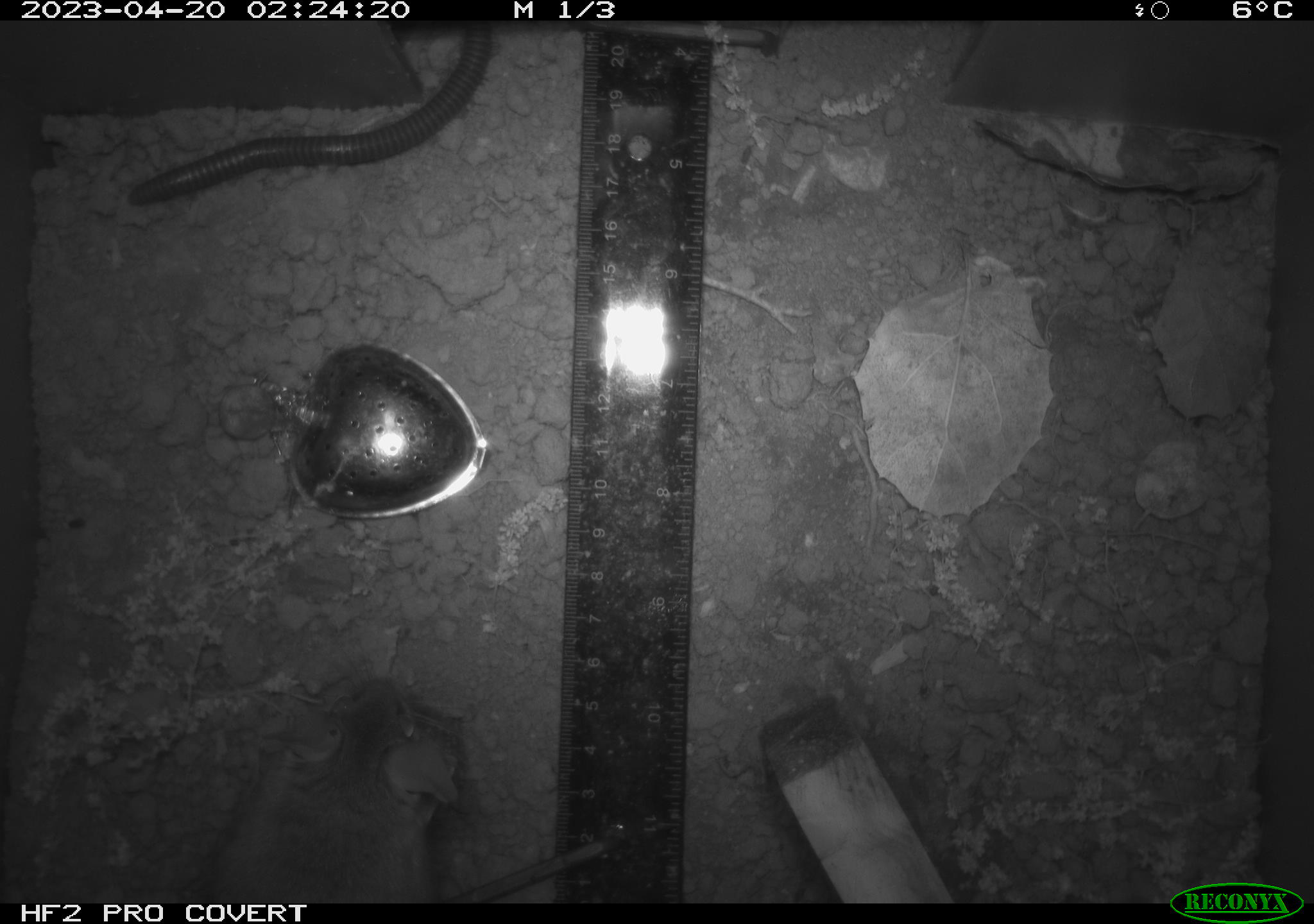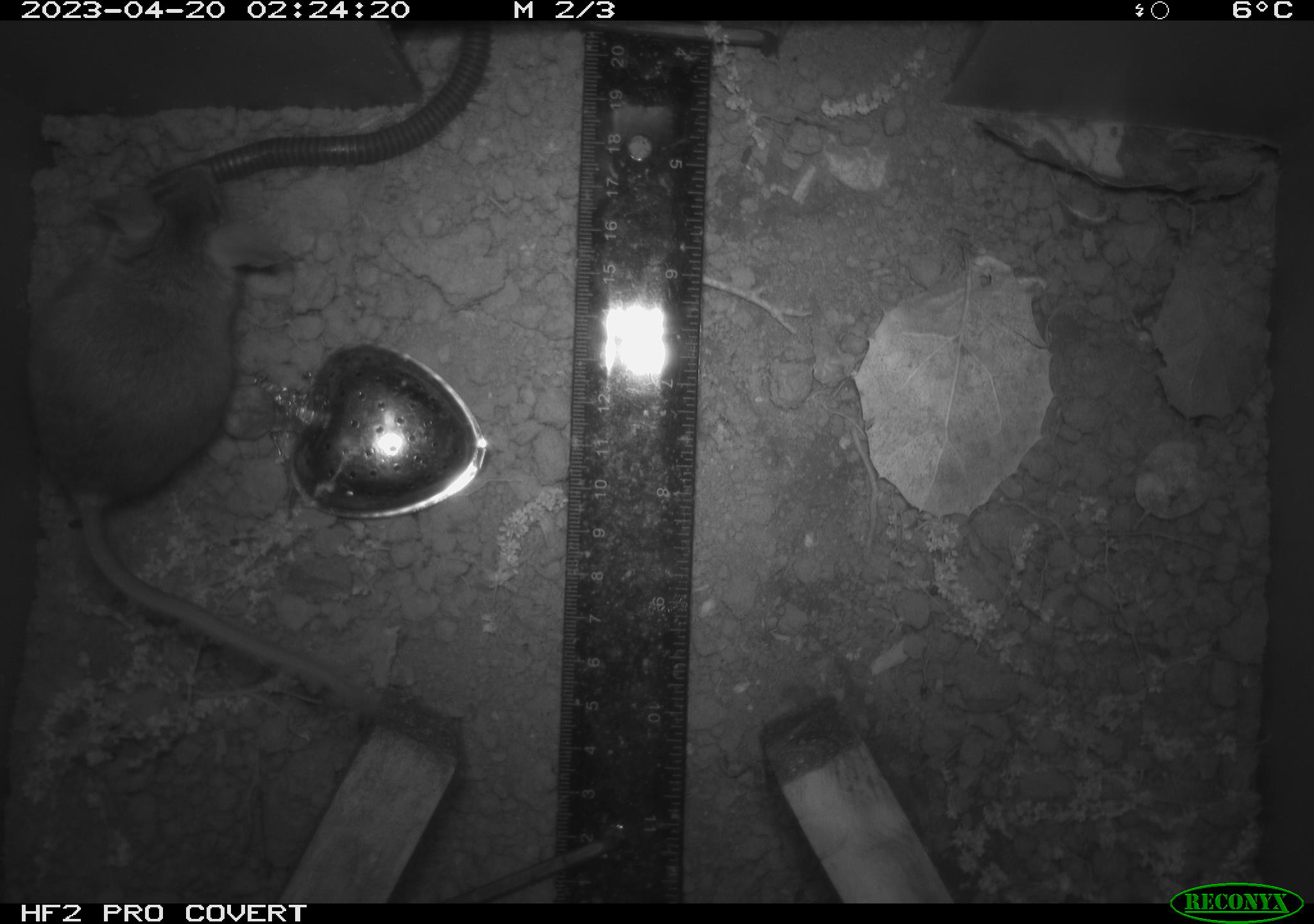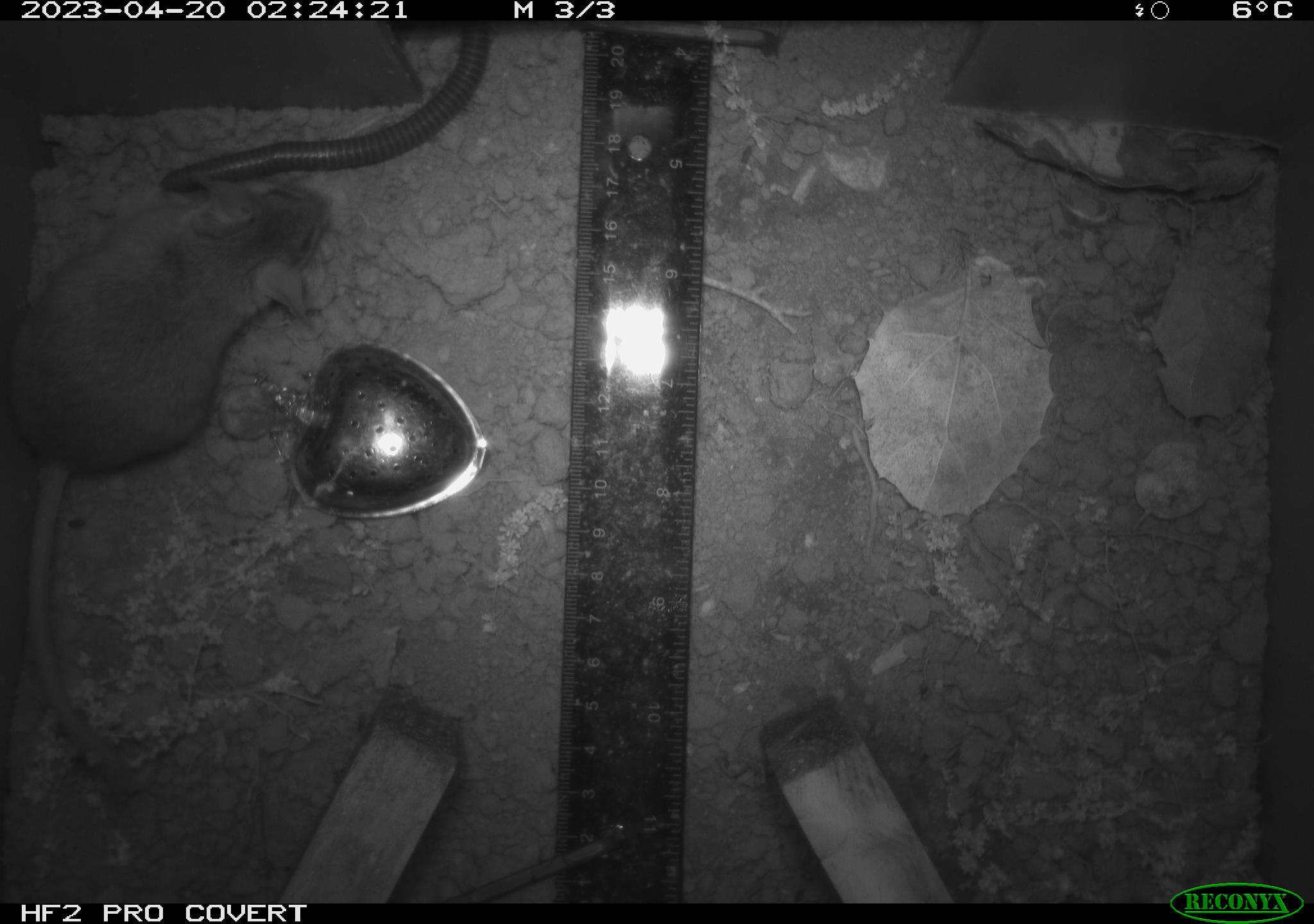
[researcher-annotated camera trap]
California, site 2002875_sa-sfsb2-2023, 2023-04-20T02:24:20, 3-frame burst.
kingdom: Animalia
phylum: Arthropoda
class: Diplopoda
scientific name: Diplopoda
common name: millipedes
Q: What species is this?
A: Millipedes (Diplopoda).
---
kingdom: Animalia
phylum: Chordata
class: Mammalia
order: Rodentia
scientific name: Rodentia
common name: mouse species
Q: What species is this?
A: Mouse species (Rodentia).